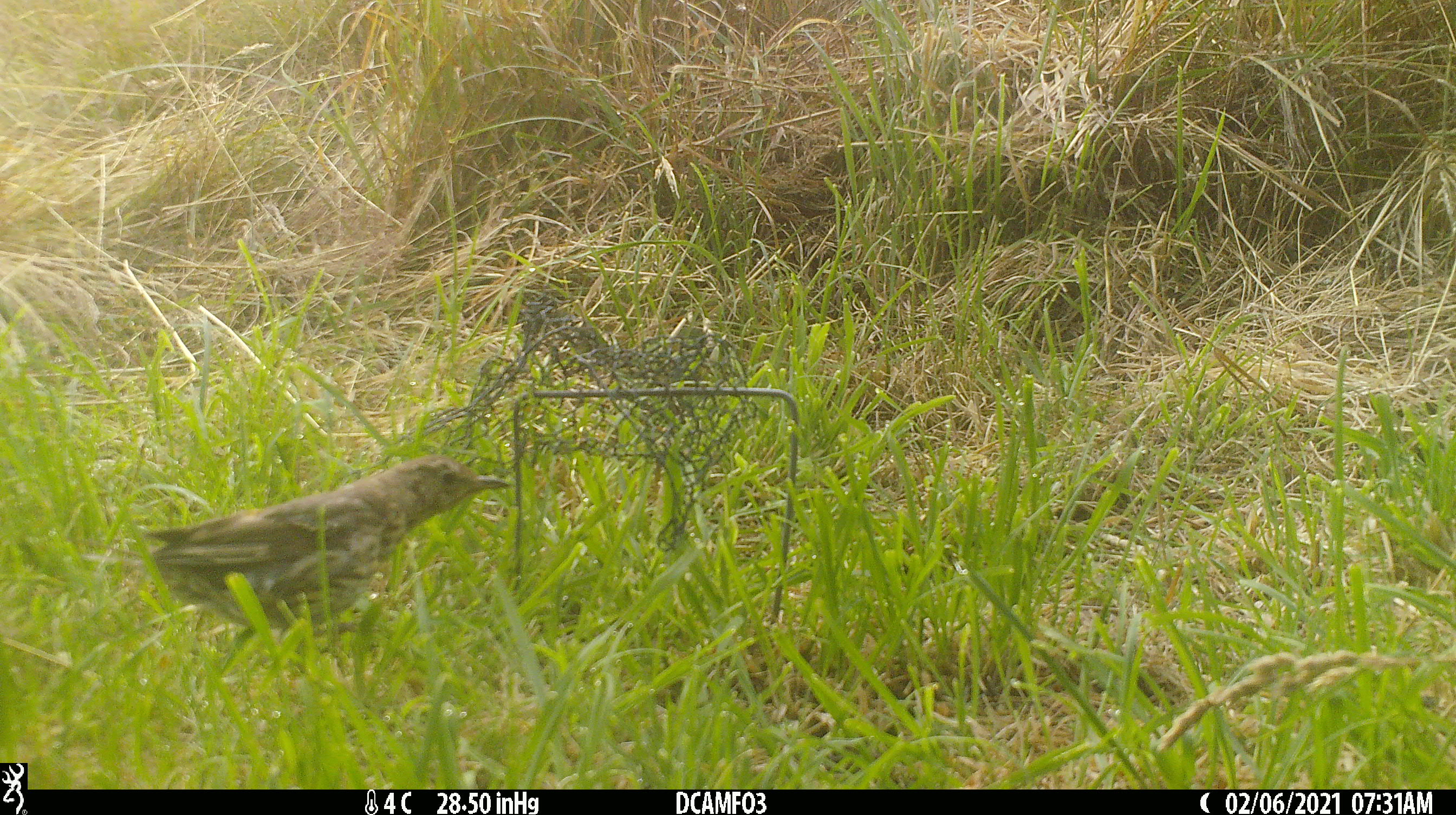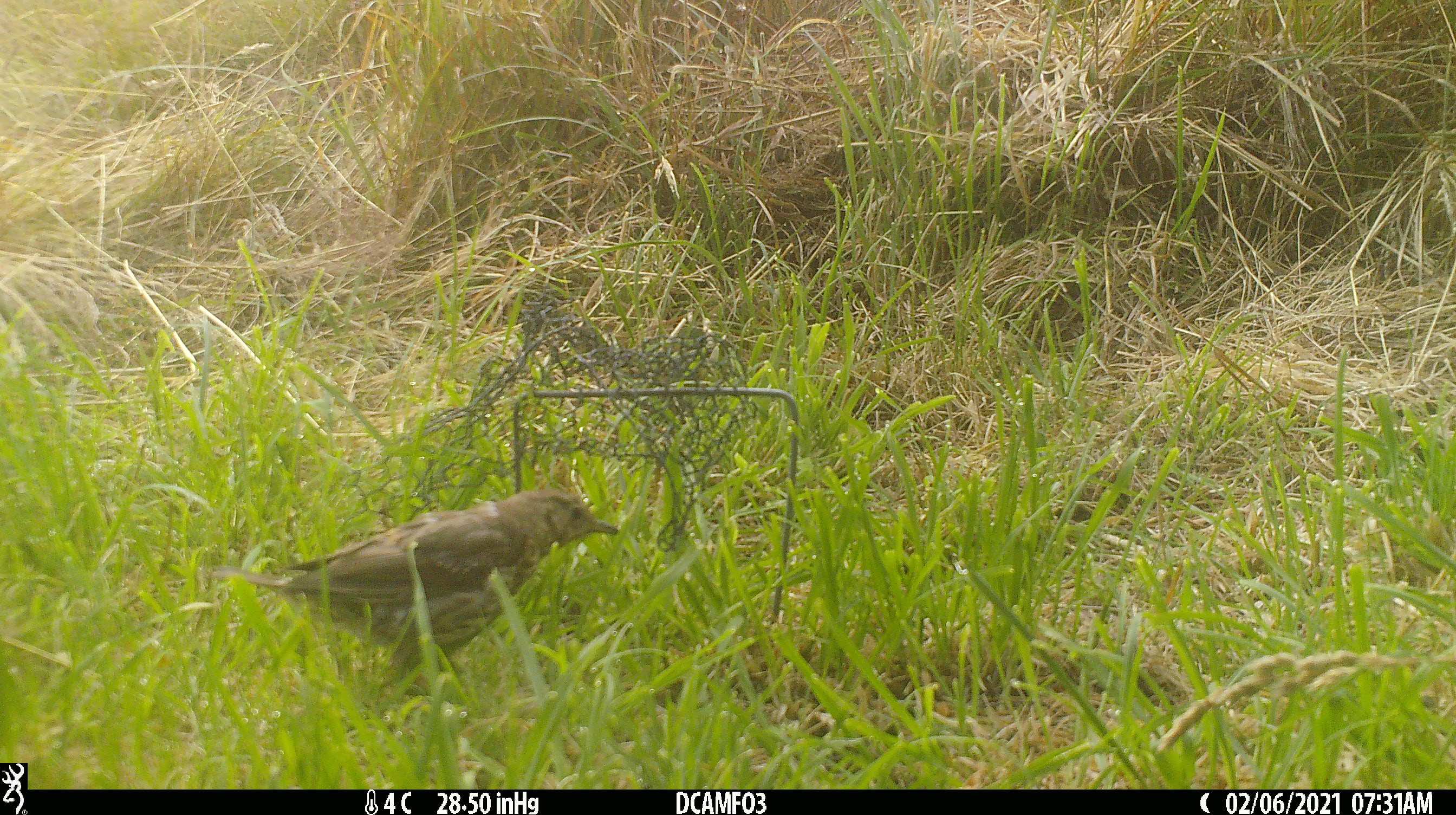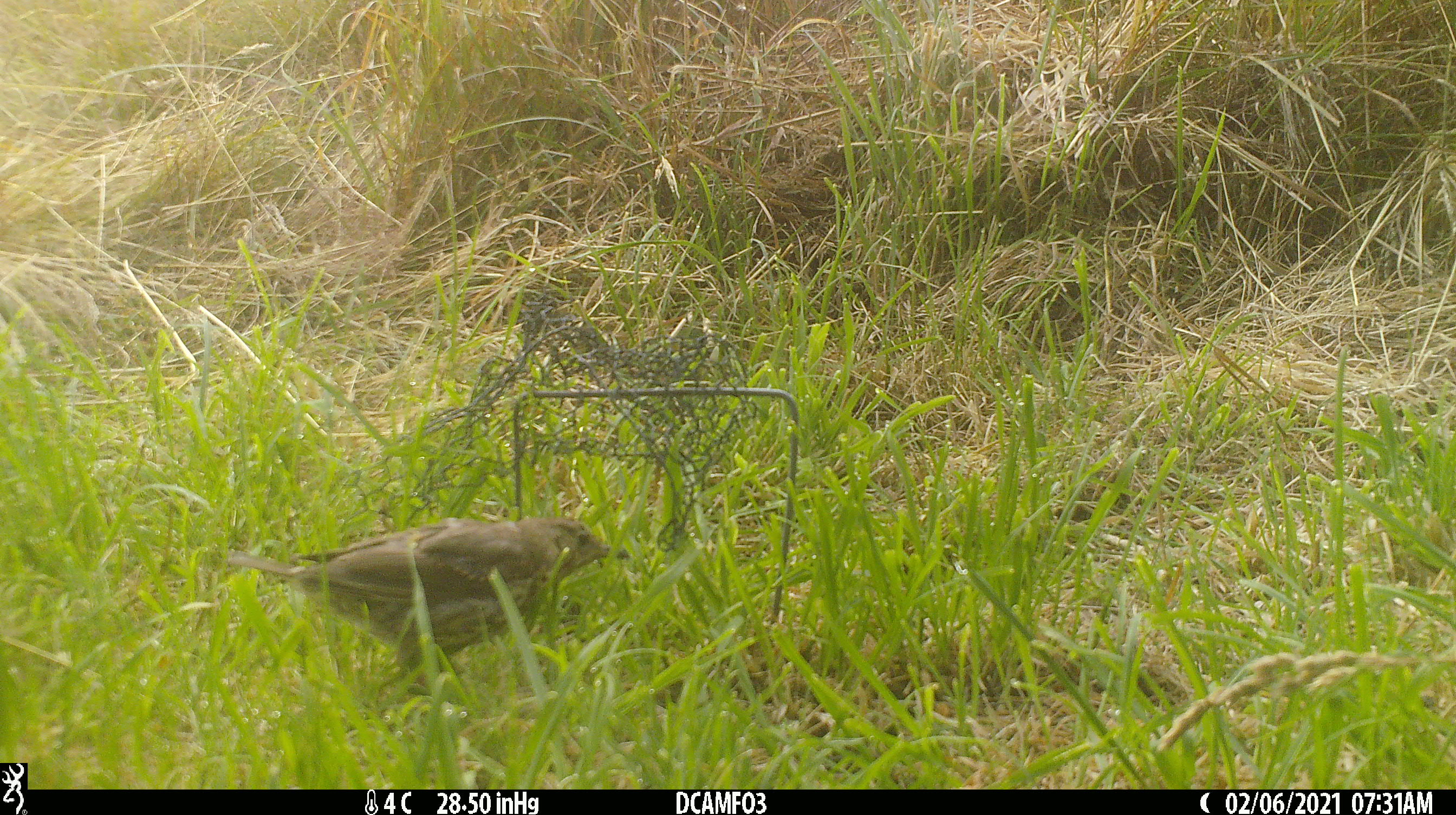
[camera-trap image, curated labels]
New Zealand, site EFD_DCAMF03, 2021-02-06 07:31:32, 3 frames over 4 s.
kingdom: Animalia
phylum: Chordata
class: Aves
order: Passeriformes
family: Turdidae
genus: Turdus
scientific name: Turdus philomelos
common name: song thrush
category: thrush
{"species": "thrush (song thrush) (Turdus philomelos)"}